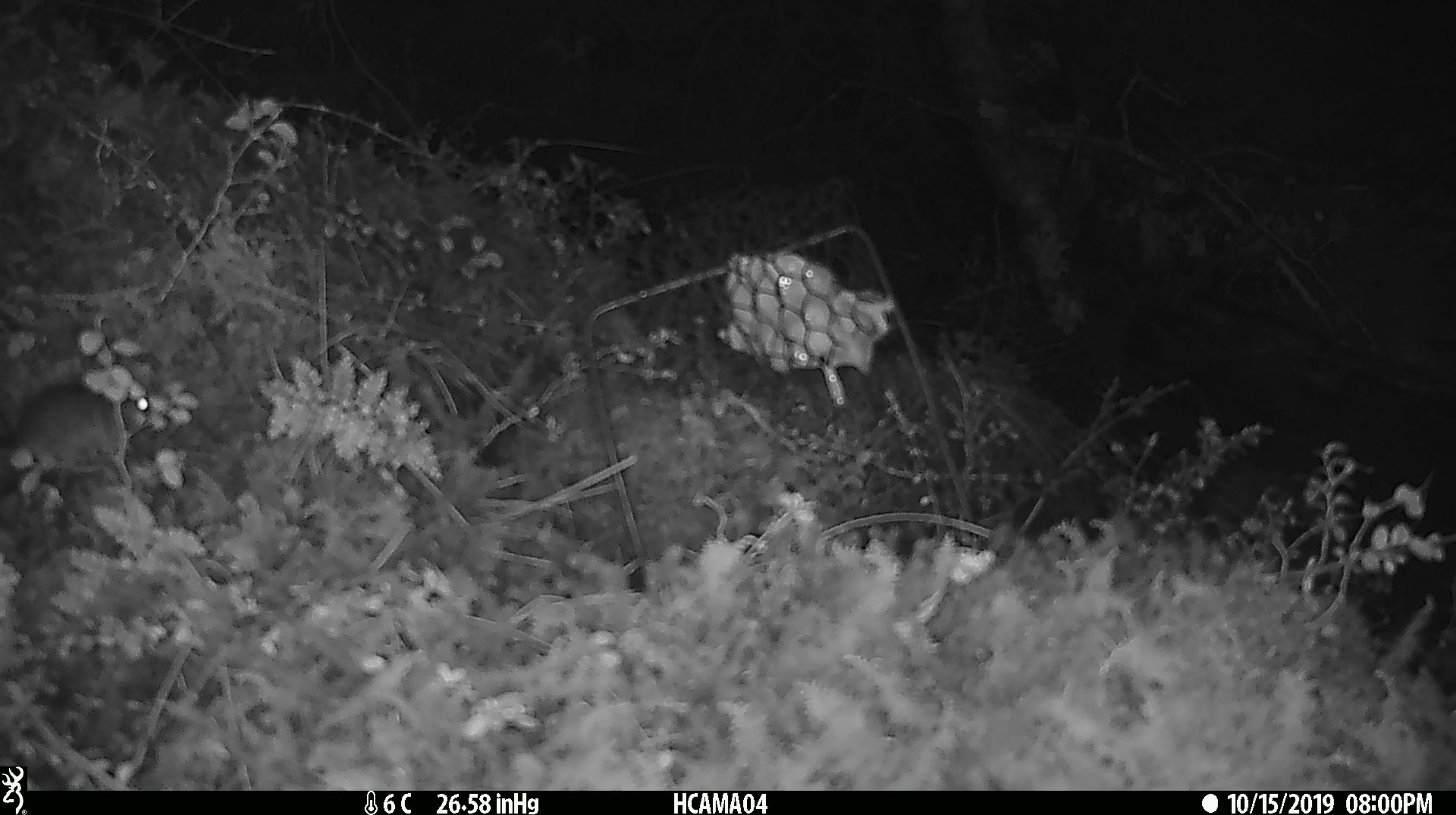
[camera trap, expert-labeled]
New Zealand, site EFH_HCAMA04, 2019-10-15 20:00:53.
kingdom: Animalia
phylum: Chordata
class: Mammalia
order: Rodentia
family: Muridae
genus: Mus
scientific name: Mus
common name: mouse